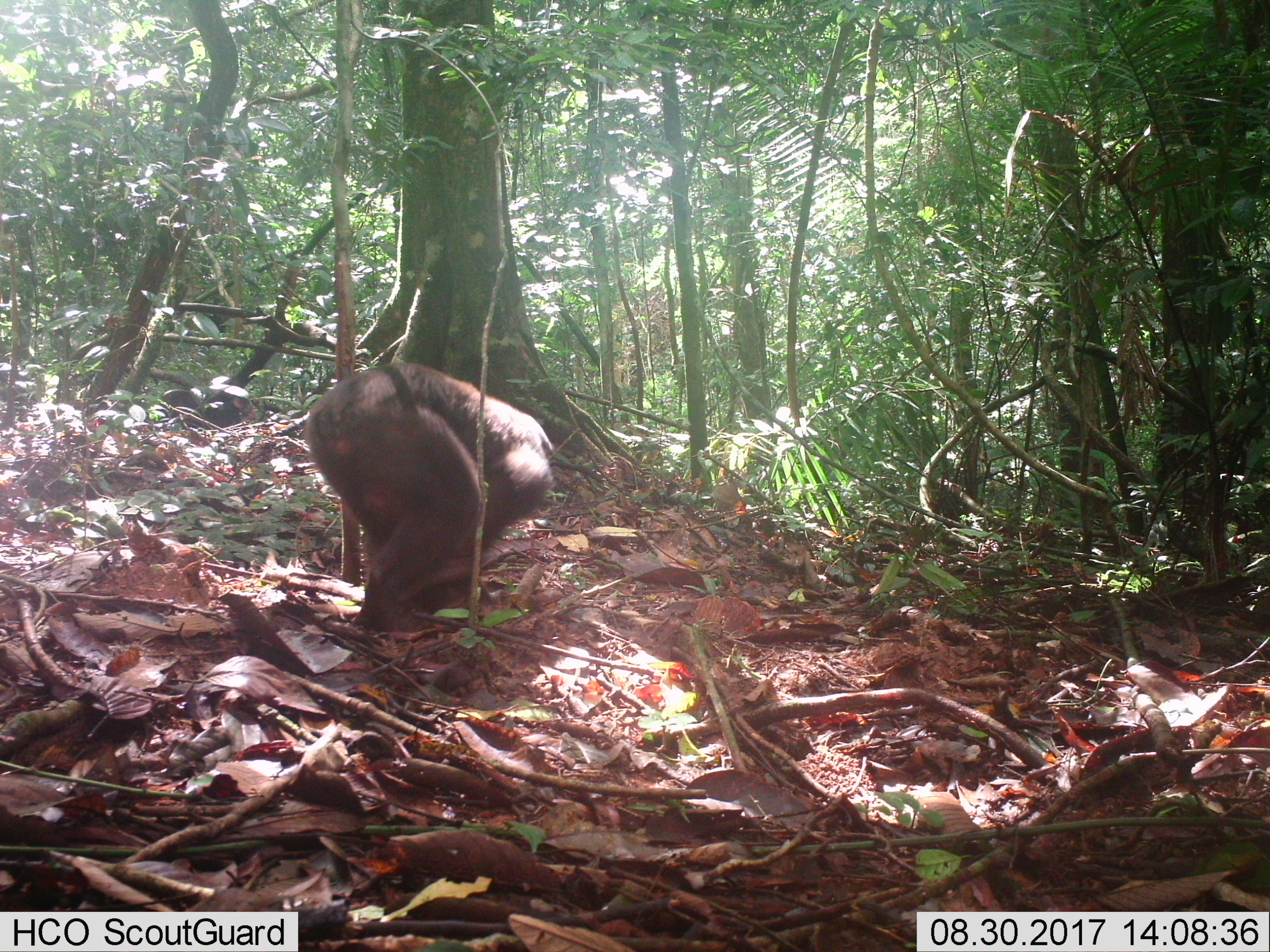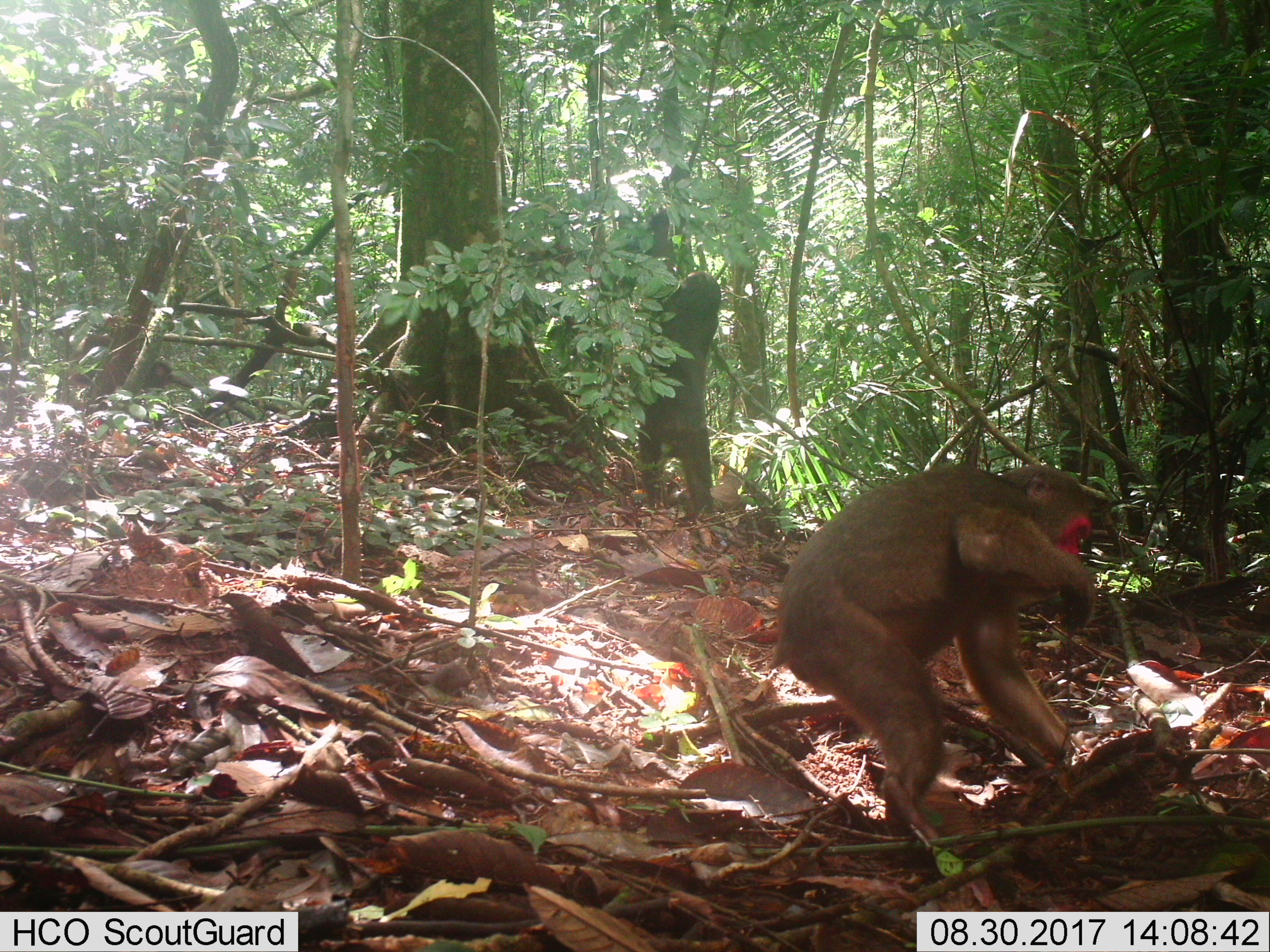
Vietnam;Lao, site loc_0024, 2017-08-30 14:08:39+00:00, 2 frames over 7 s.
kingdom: Animalia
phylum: Chordata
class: Mammalia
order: Primates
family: Cercopithecidae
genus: Macaca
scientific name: Macaca arctoides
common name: stump-tailed macaque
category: stump tailed macaque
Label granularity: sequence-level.